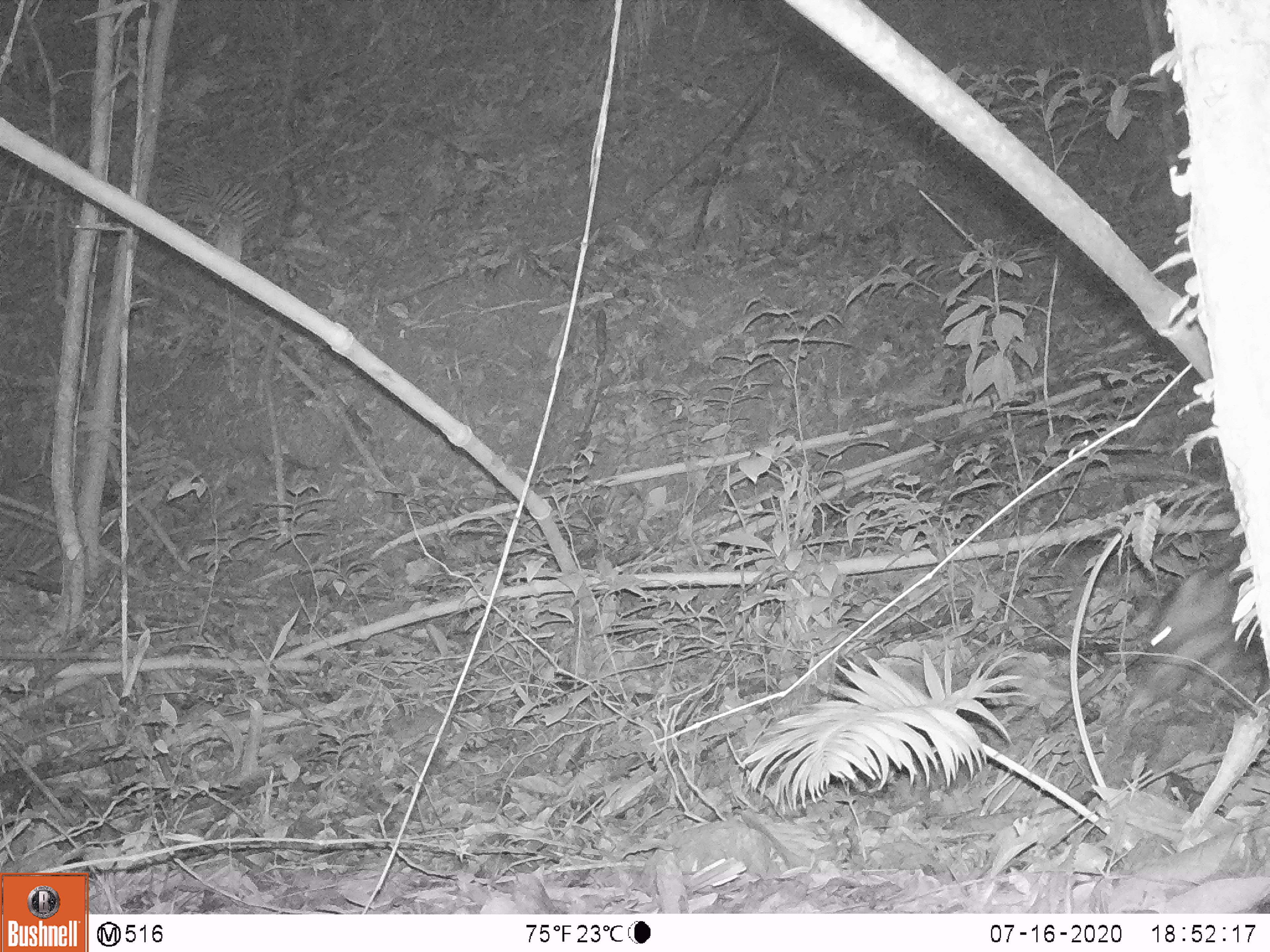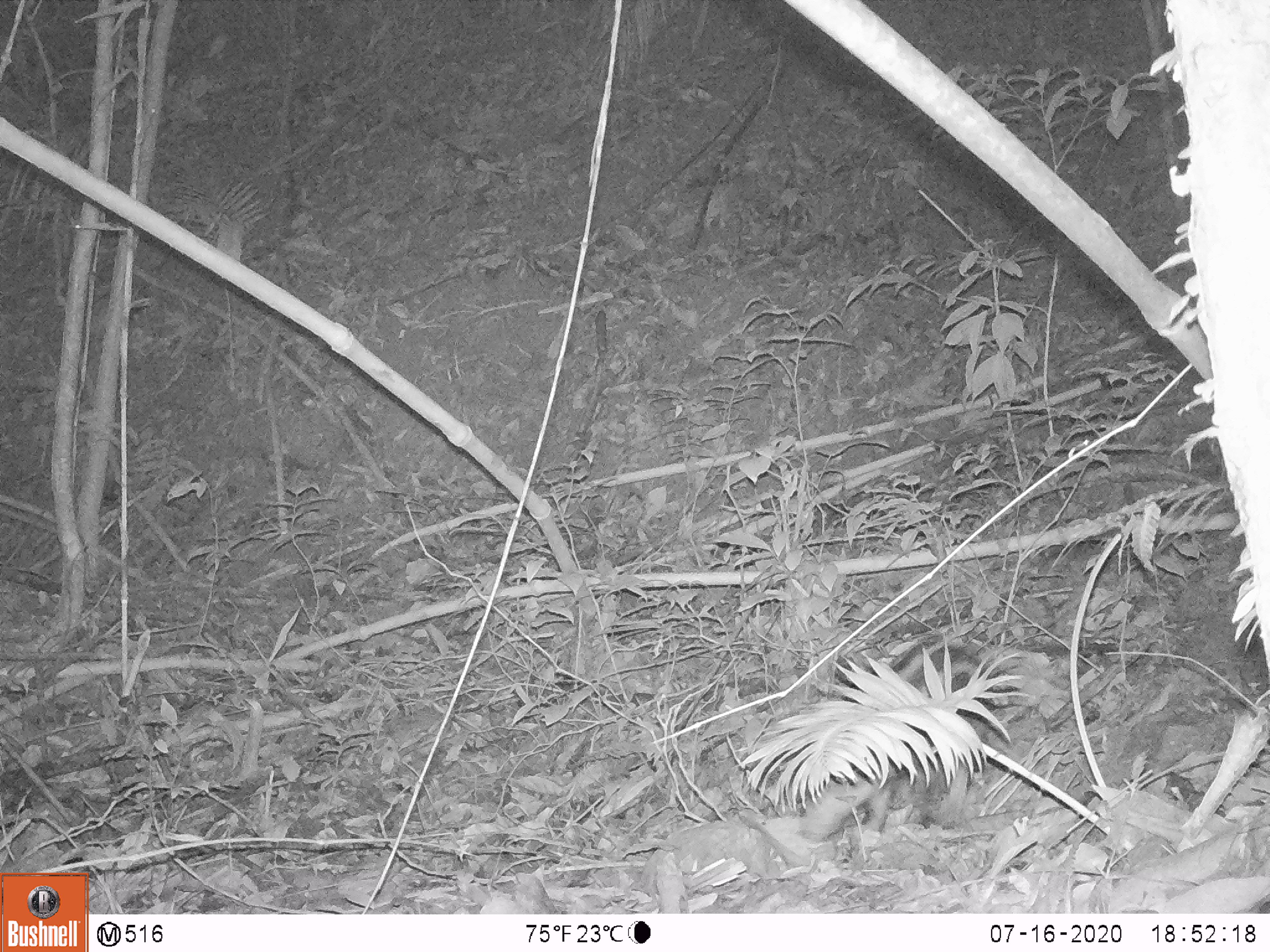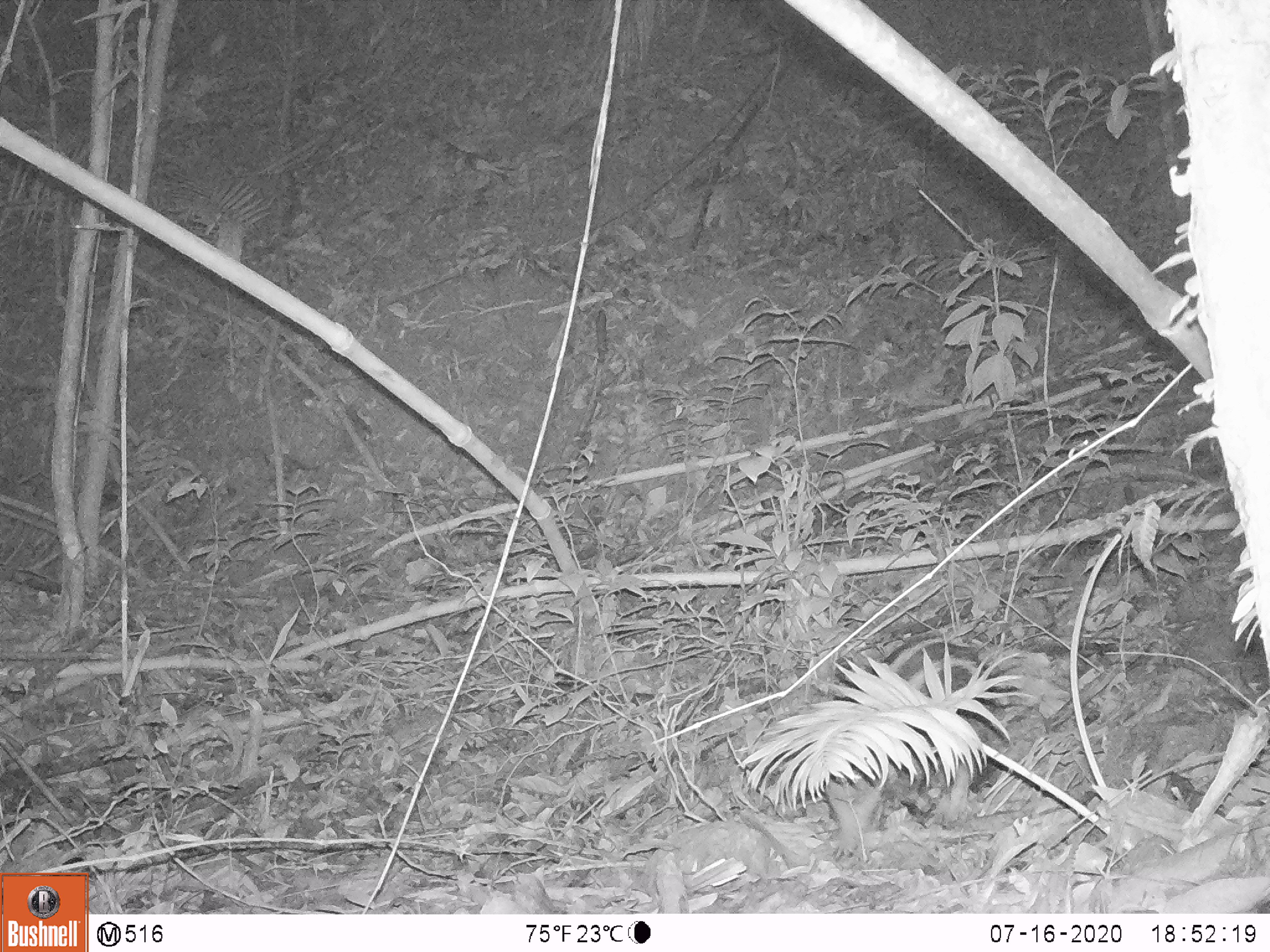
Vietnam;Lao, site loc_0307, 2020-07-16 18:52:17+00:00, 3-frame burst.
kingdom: Animalia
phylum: Chordata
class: Mammalia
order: Artiodactyla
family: Suidae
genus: Sus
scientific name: Sus scrofa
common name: eurasian wild pig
Eurasian wild pig (Sus scrofa). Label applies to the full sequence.